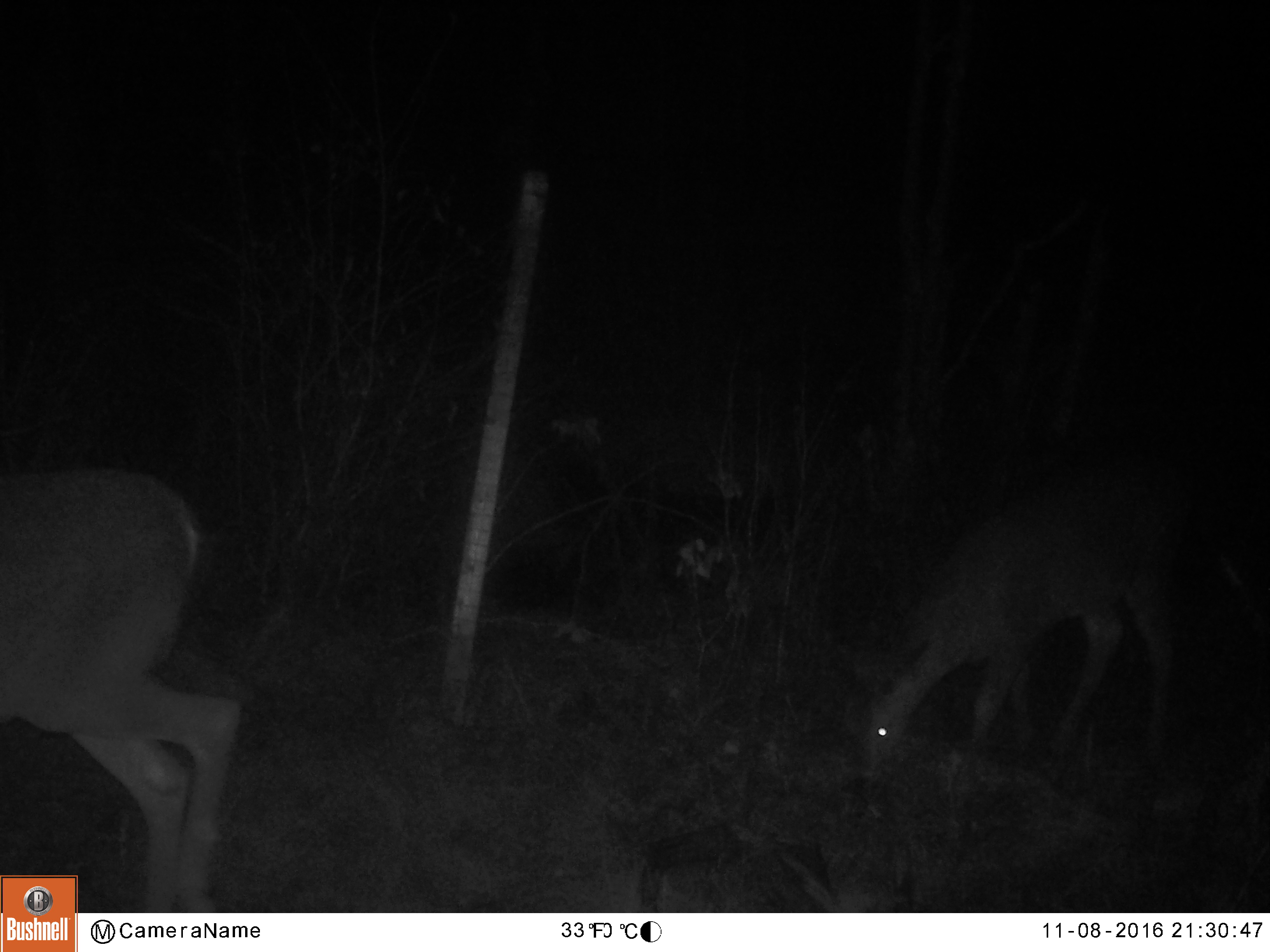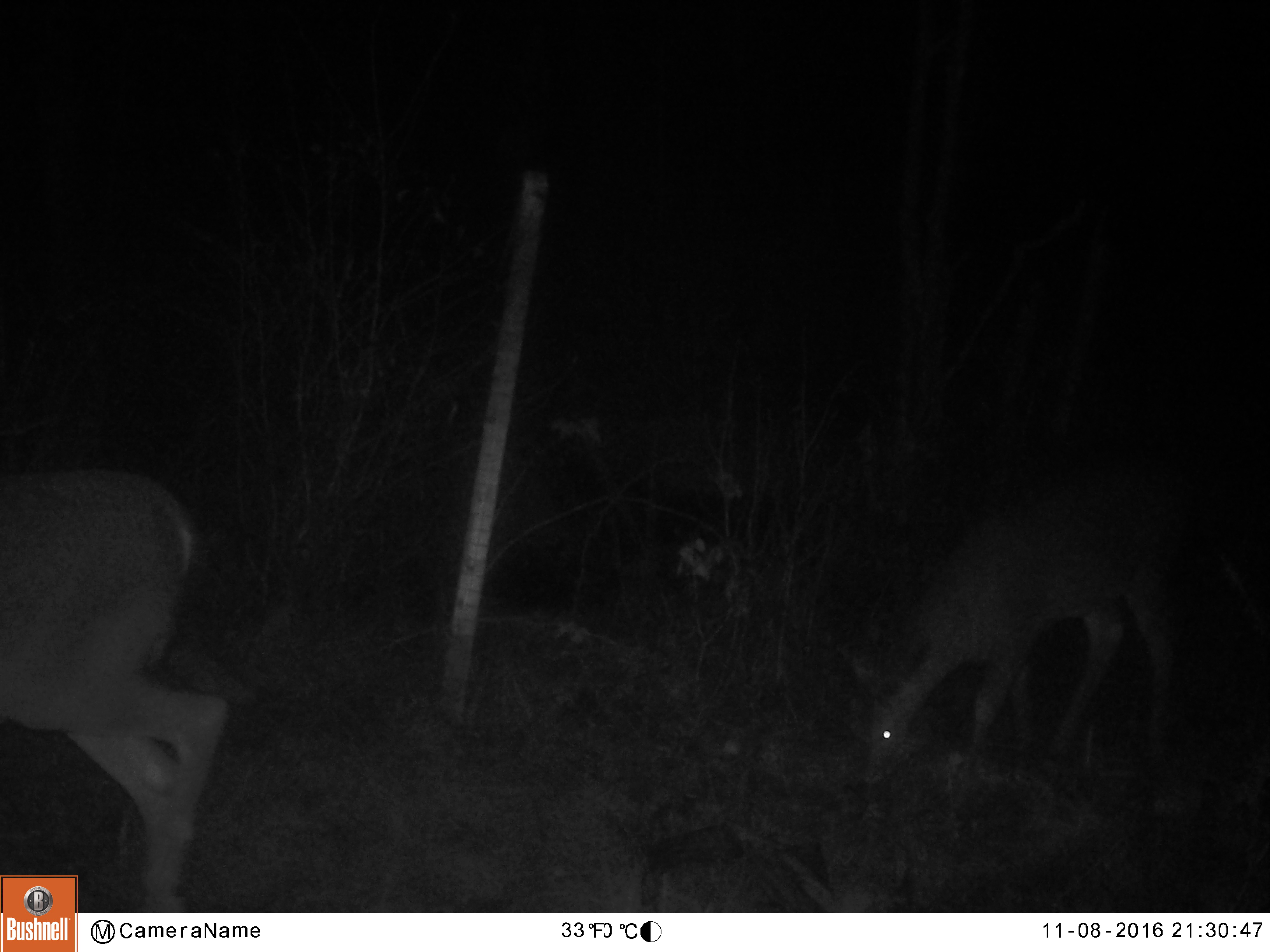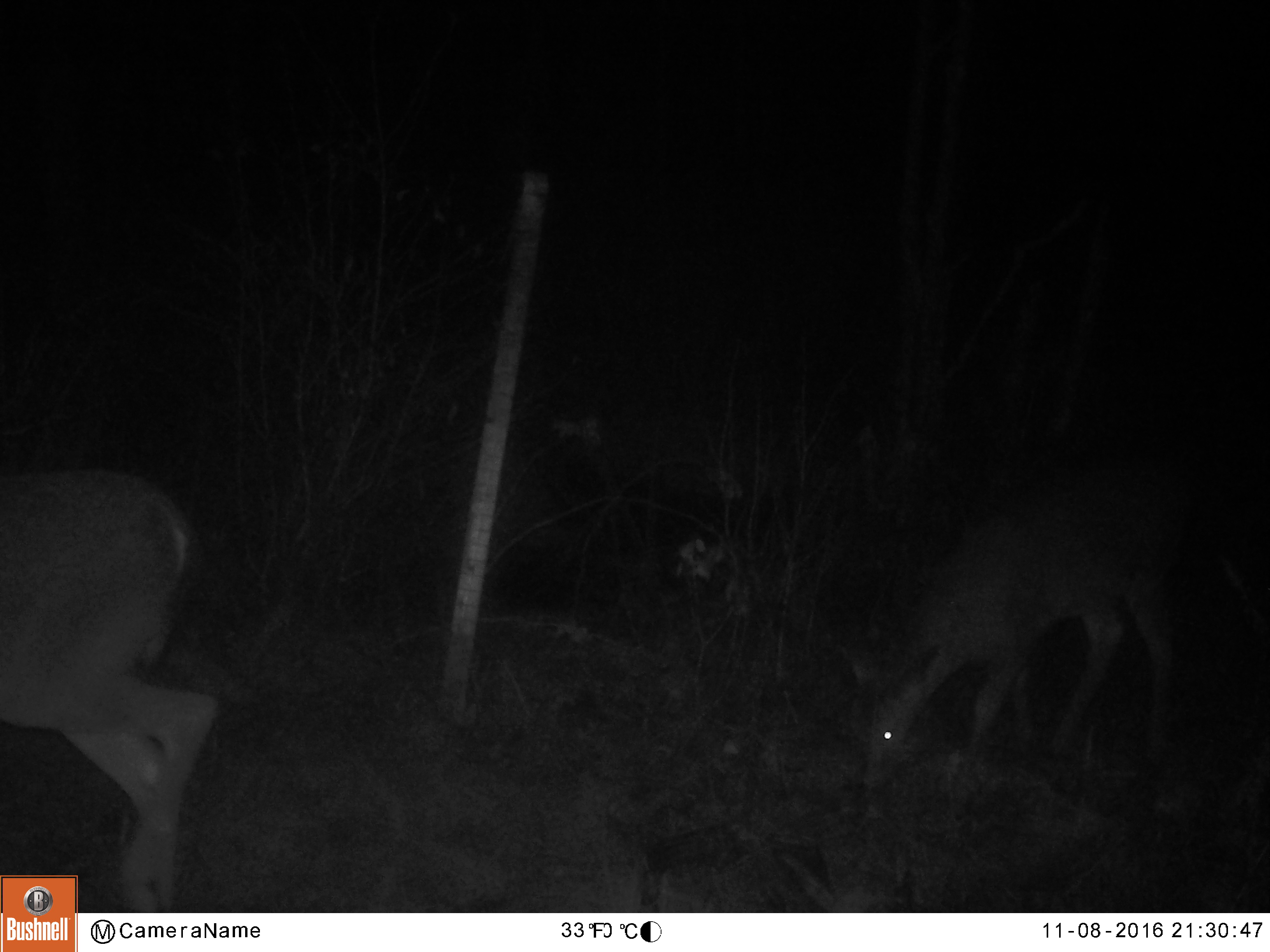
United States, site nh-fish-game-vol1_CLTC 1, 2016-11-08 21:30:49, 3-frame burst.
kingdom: Animalia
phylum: Chordata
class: Mammalia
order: Artiodactyla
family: Cervidae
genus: Odocoileus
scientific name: Odocoileus virginianus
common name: white-tailed deer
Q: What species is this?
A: White-tailed deer (Odocoileus virginianus).